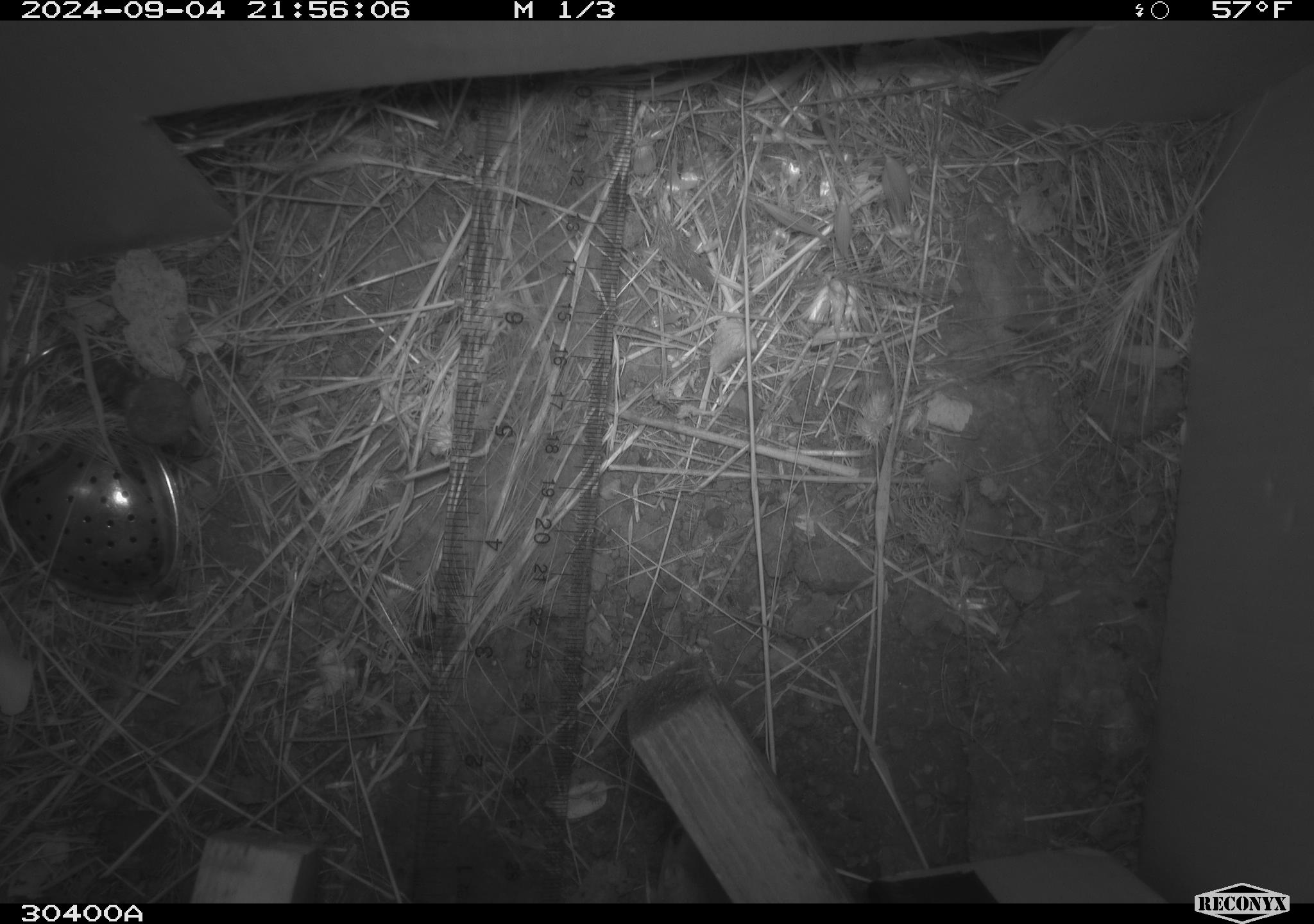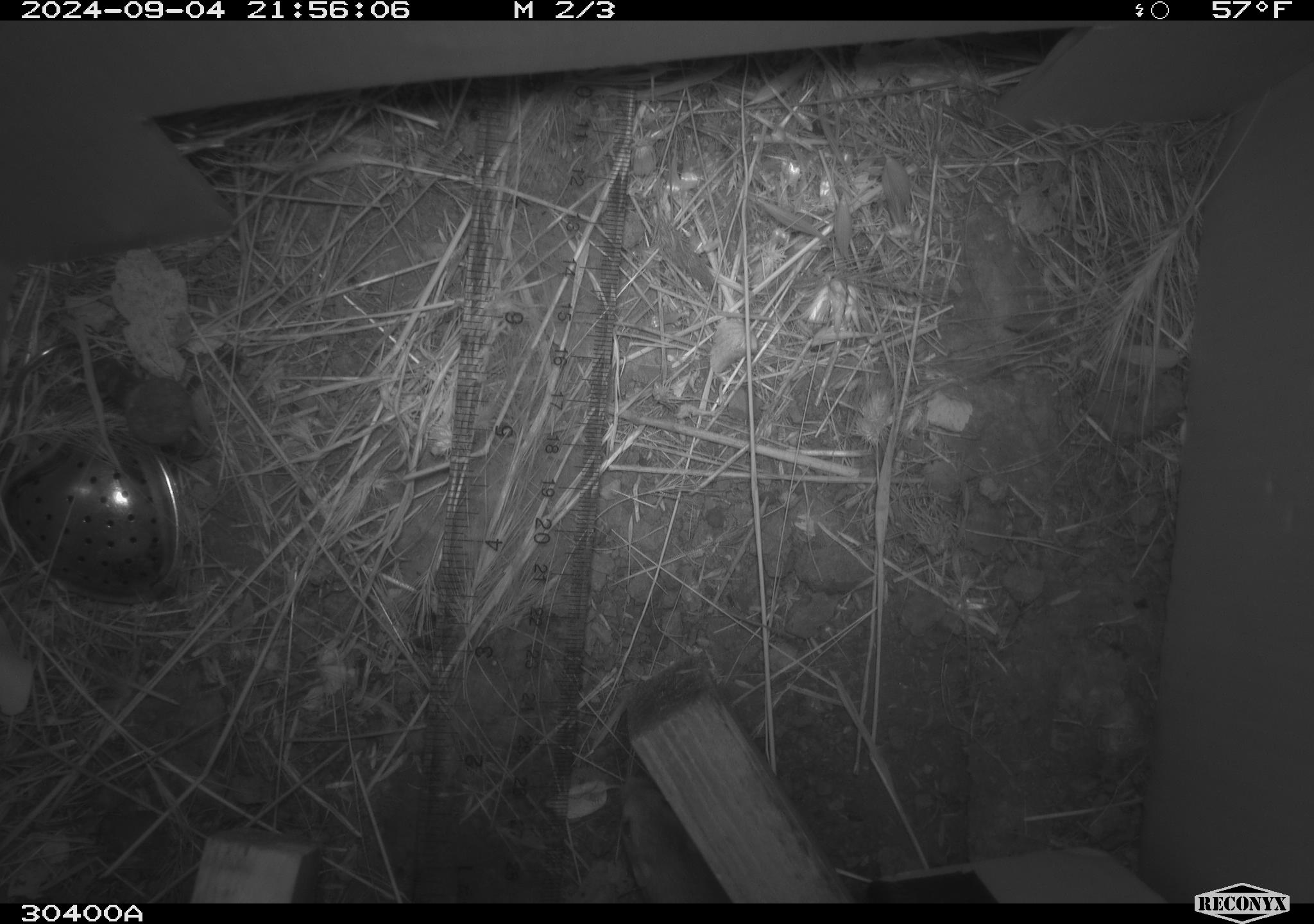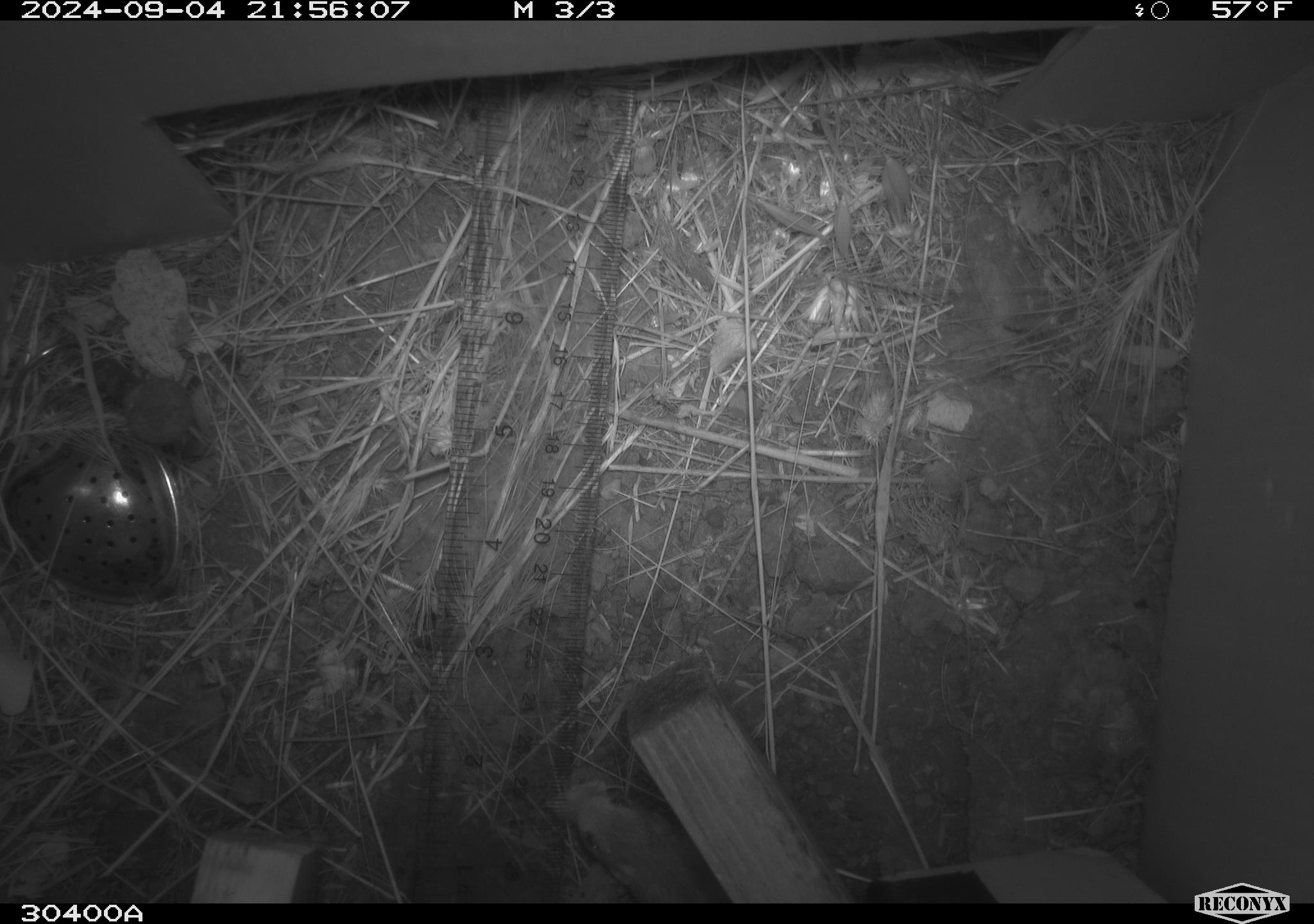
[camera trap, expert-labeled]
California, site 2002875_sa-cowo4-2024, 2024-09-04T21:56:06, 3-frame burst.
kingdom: Animalia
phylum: Chordata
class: Mammalia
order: Rodentia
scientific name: Rodentia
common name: rodent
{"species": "rodent (Rodentia)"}